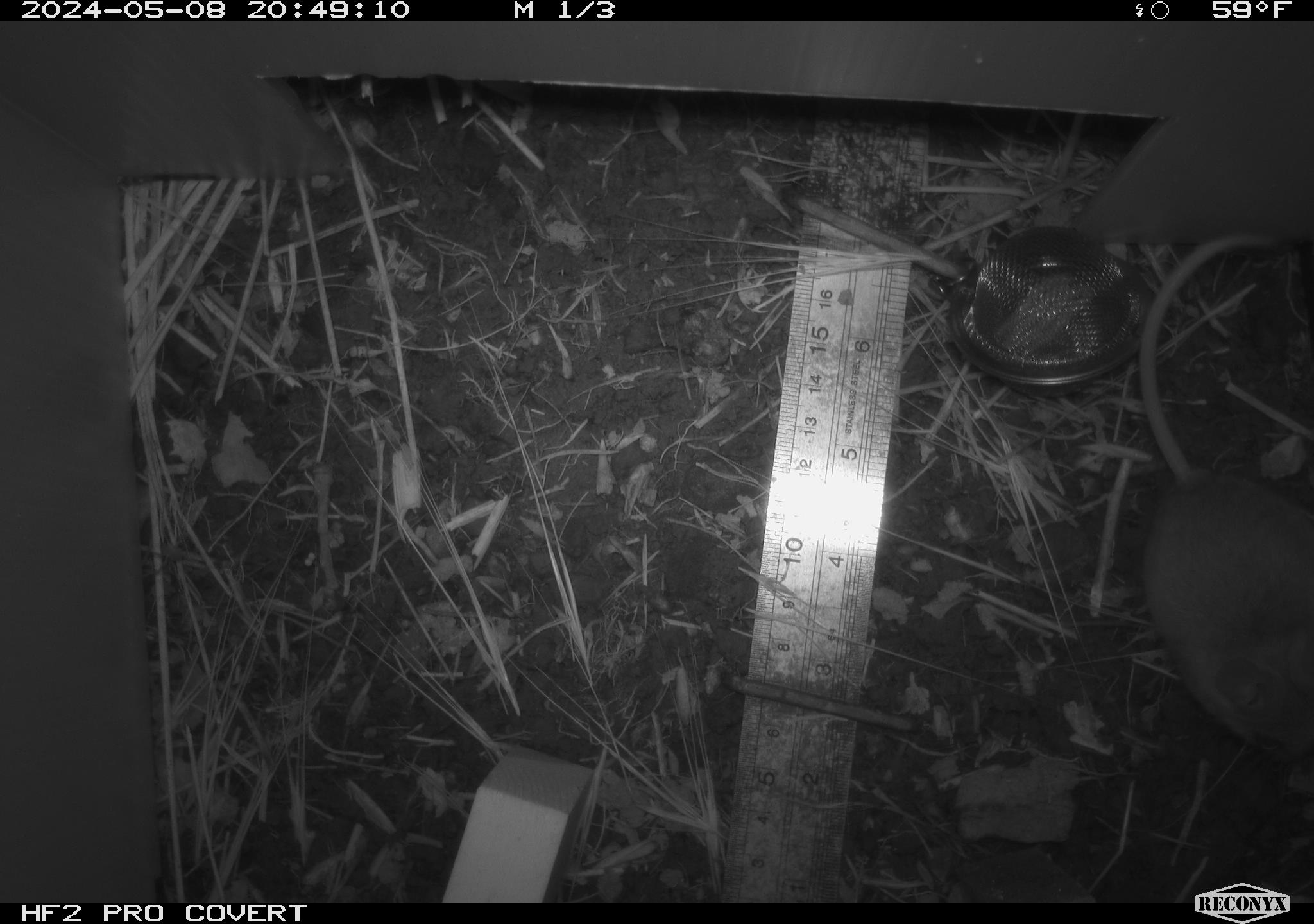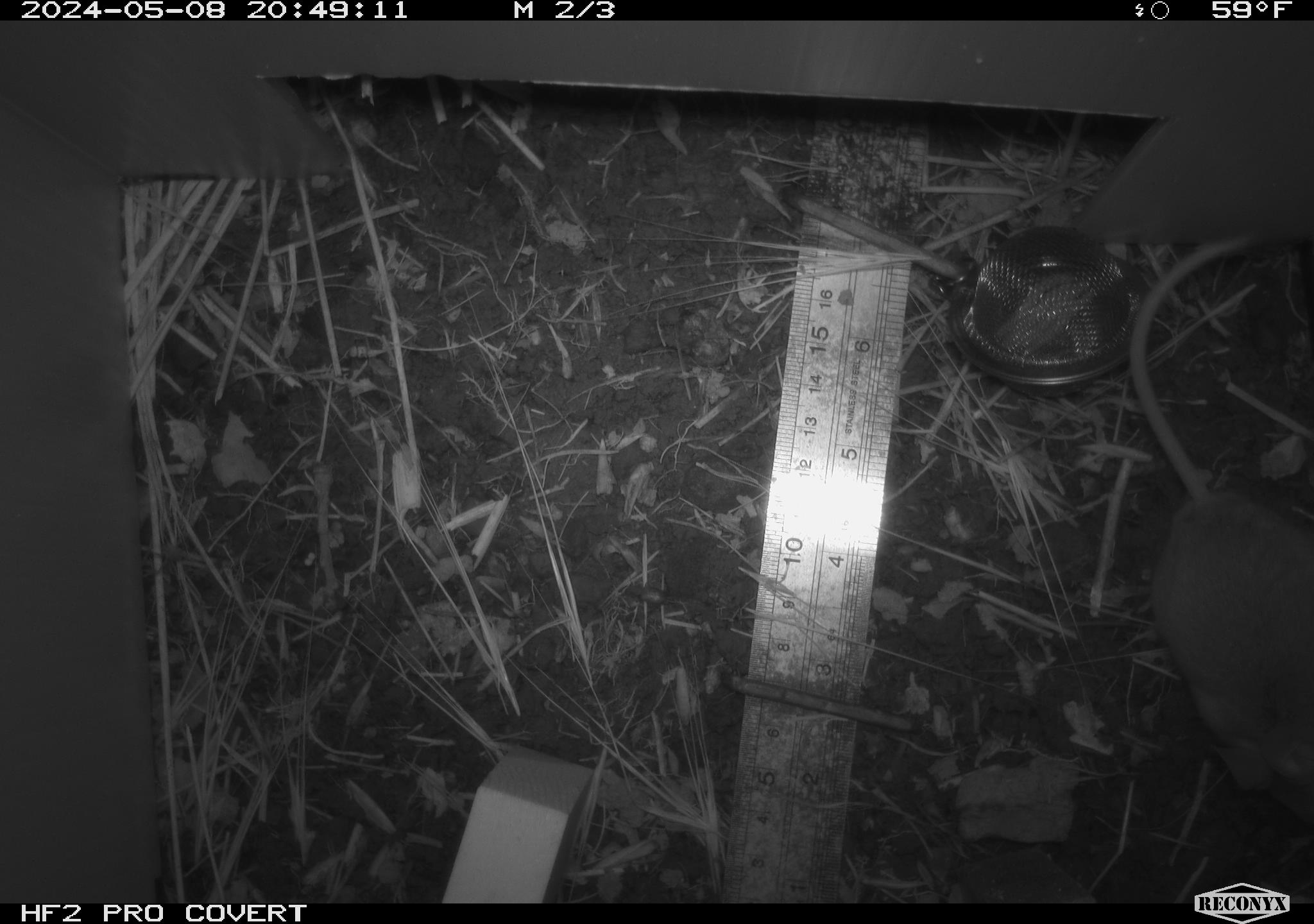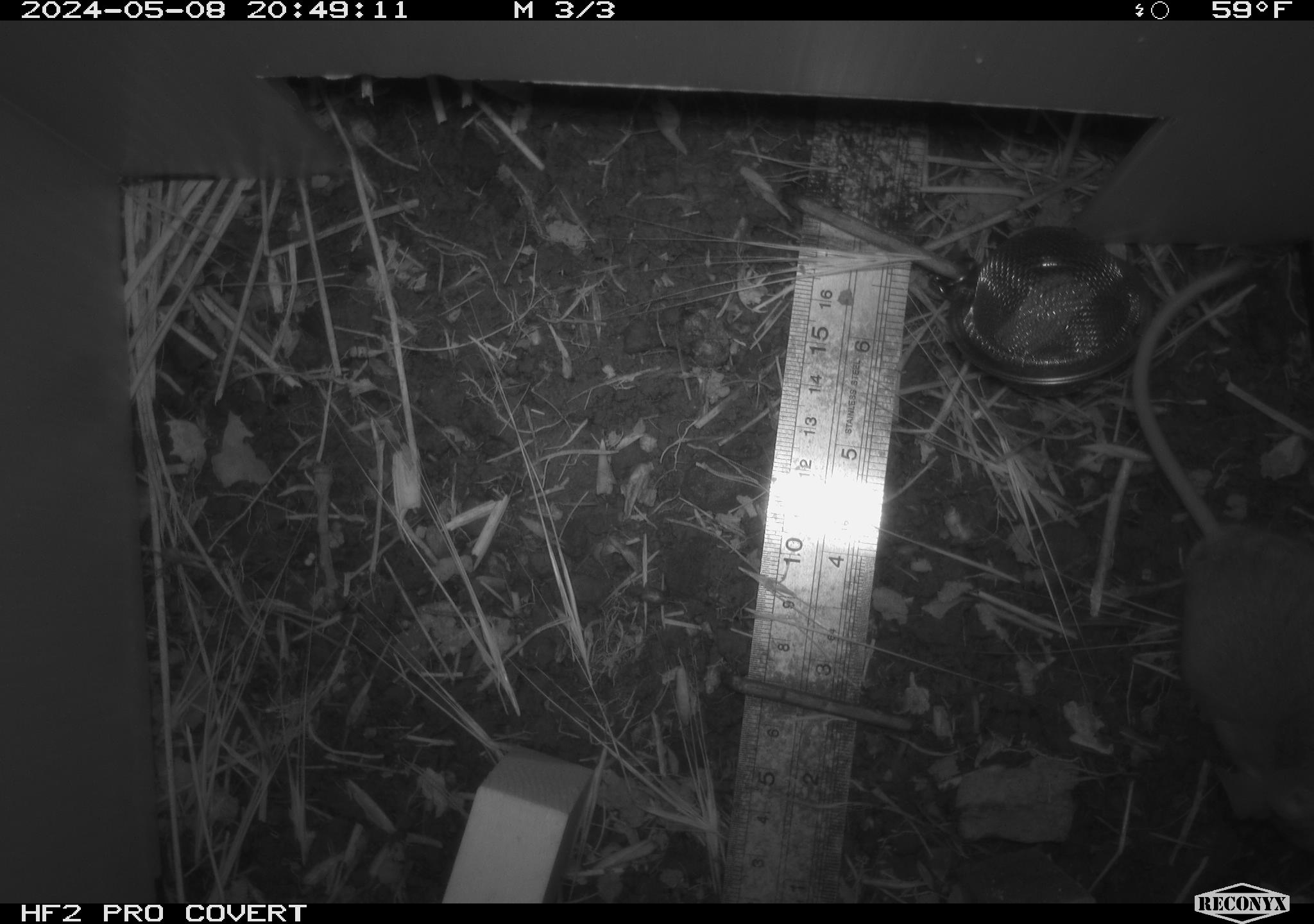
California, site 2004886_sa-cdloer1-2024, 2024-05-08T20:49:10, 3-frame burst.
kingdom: Animalia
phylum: Chordata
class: Mammalia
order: Rodentia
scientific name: Rodentia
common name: mouse species